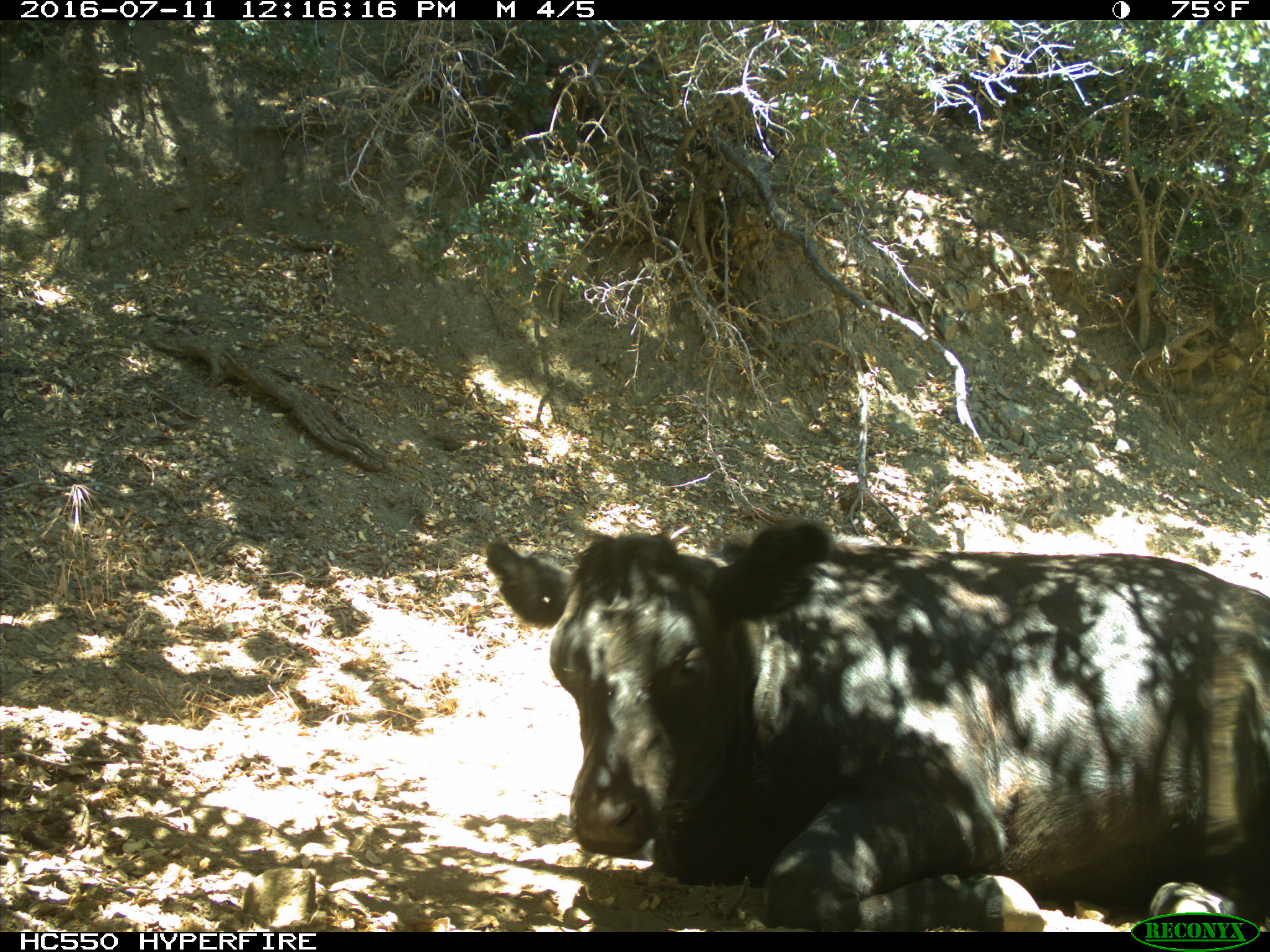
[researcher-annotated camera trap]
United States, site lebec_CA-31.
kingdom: Animalia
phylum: Chordata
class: Mammalia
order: Artiodactyla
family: Bovidae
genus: Bos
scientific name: Bos taurus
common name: domestic cow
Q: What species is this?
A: Bos taurus (domestic cow).